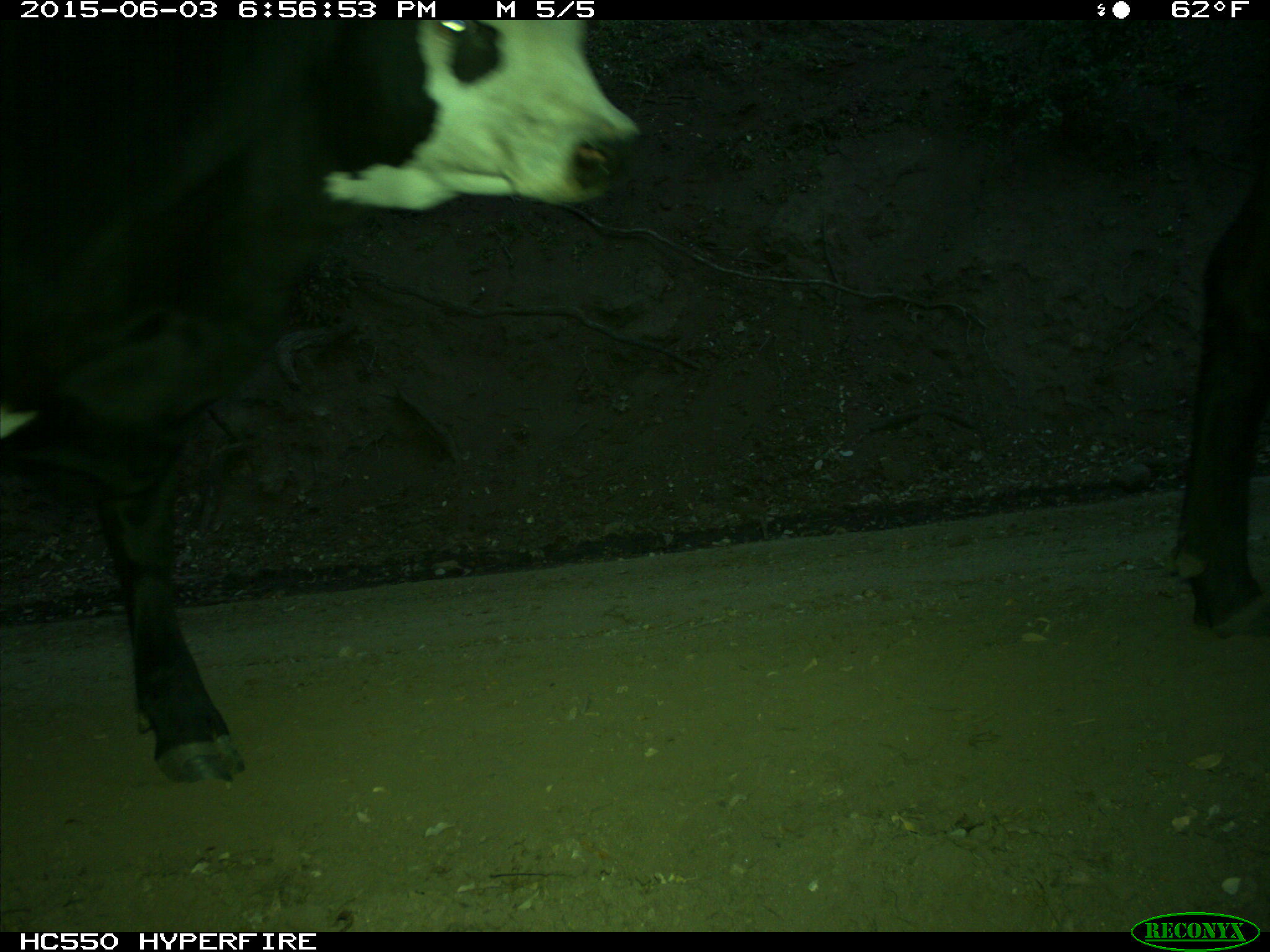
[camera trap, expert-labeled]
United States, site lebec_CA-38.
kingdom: Animalia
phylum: Chordata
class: Mammalia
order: Artiodactyla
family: Bovidae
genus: Bos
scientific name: Bos taurus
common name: domestic cow